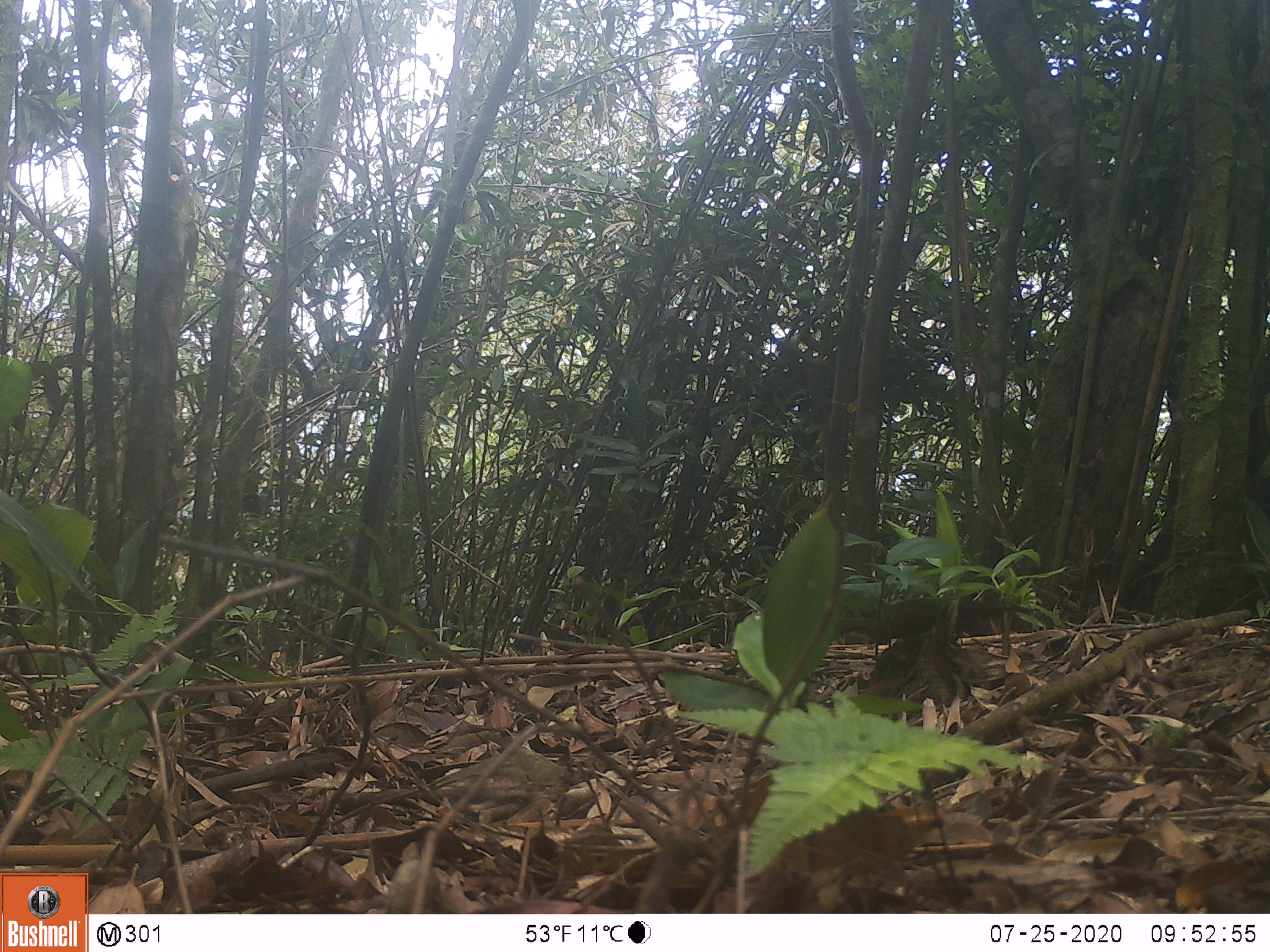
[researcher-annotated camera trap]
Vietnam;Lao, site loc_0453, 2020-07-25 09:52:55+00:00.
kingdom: Animalia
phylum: Chordata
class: Mammalia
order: Carnivora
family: Mustelidae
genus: Mustela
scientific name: Mustela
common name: weasel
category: unidentified weasel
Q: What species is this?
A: Unidentified weasel (weasel) (Mustela).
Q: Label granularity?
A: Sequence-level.